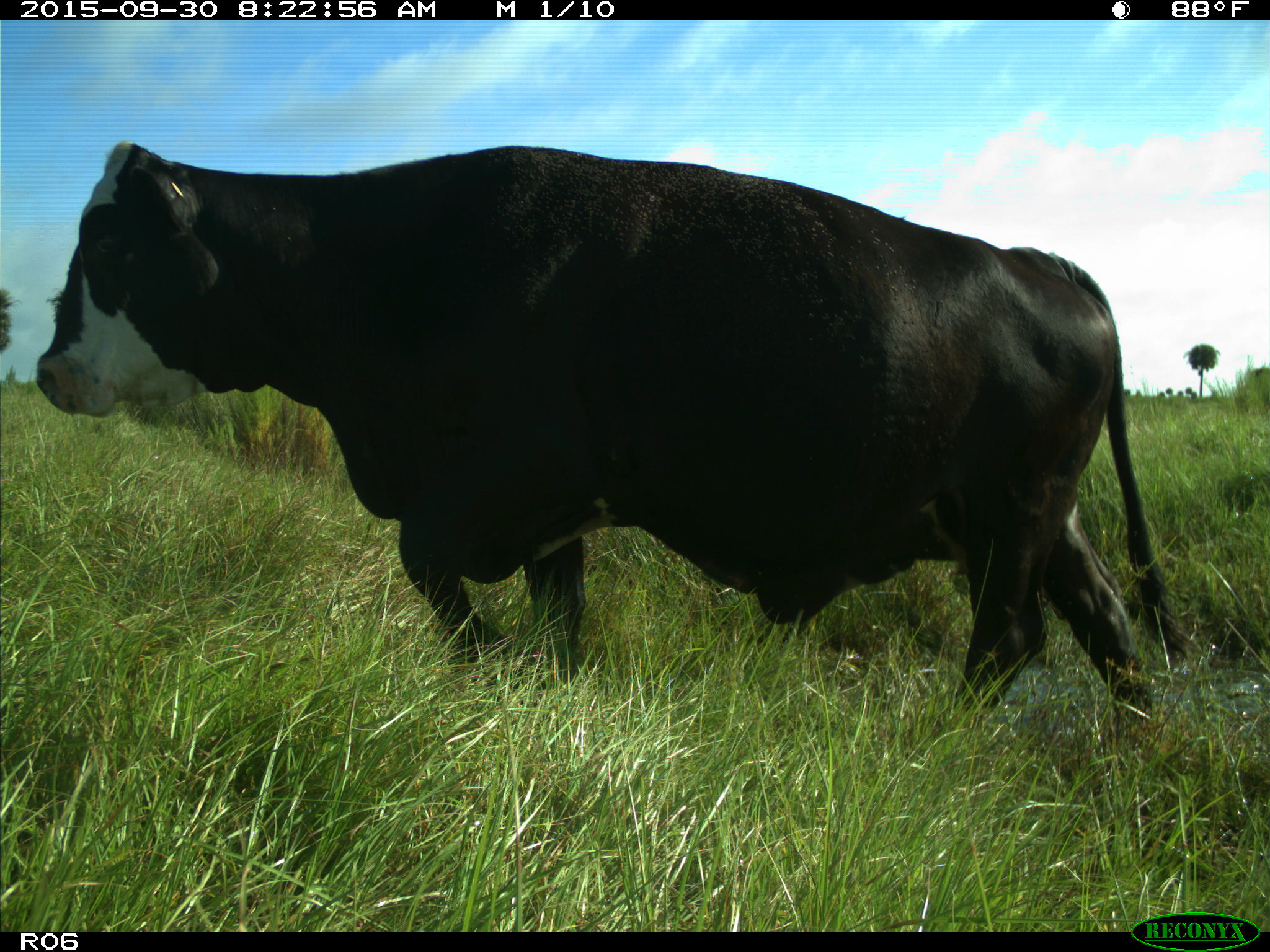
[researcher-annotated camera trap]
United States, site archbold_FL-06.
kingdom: Animalia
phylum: Chordata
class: Mammalia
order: Artiodactyla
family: Bovidae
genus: Bos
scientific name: Bos taurus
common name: domestic cow